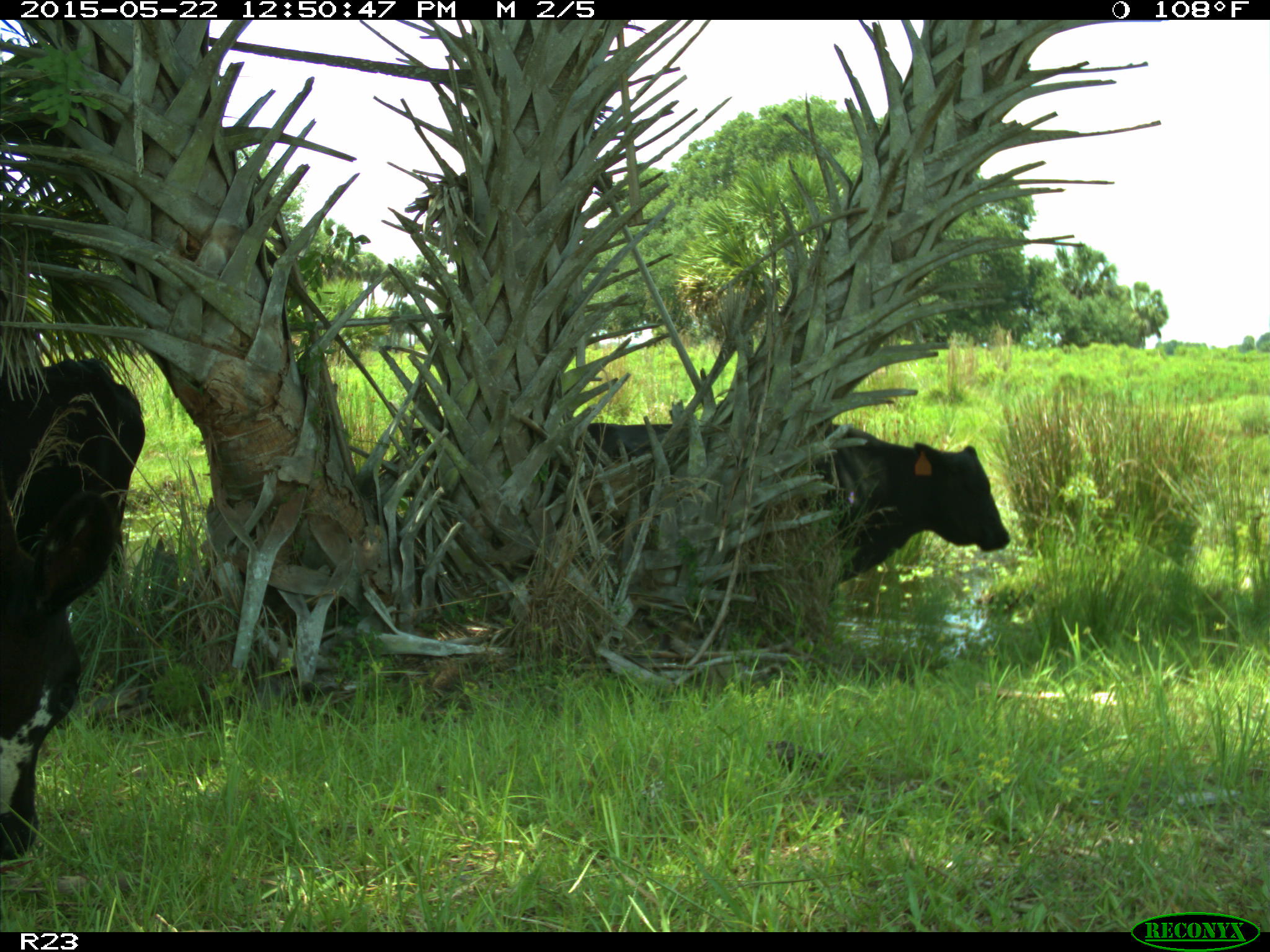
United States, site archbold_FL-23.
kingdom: Animalia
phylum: Chordata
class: Mammalia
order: Artiodactyla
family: Bovidae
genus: Bos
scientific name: Bos taurus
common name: domestic cow